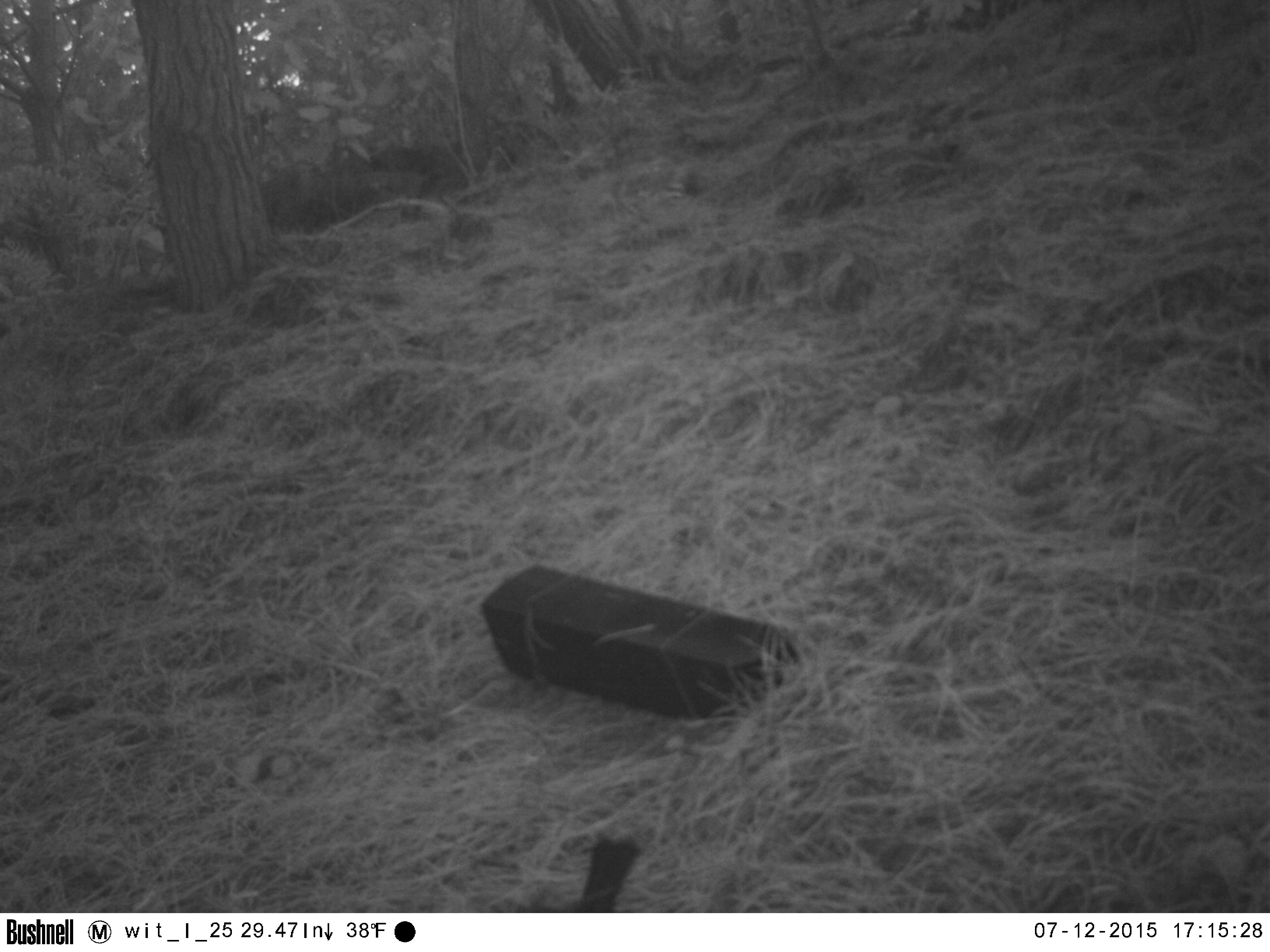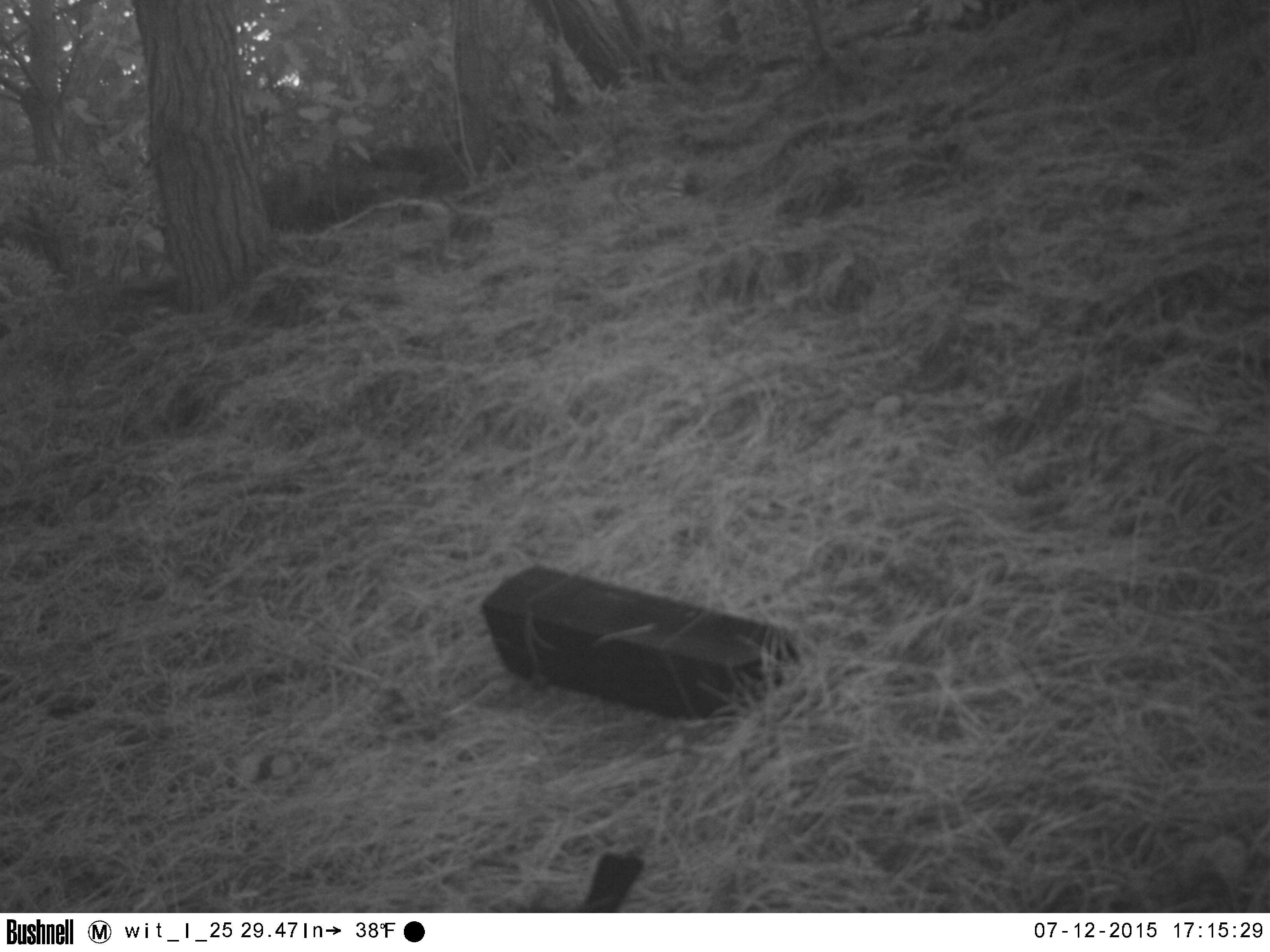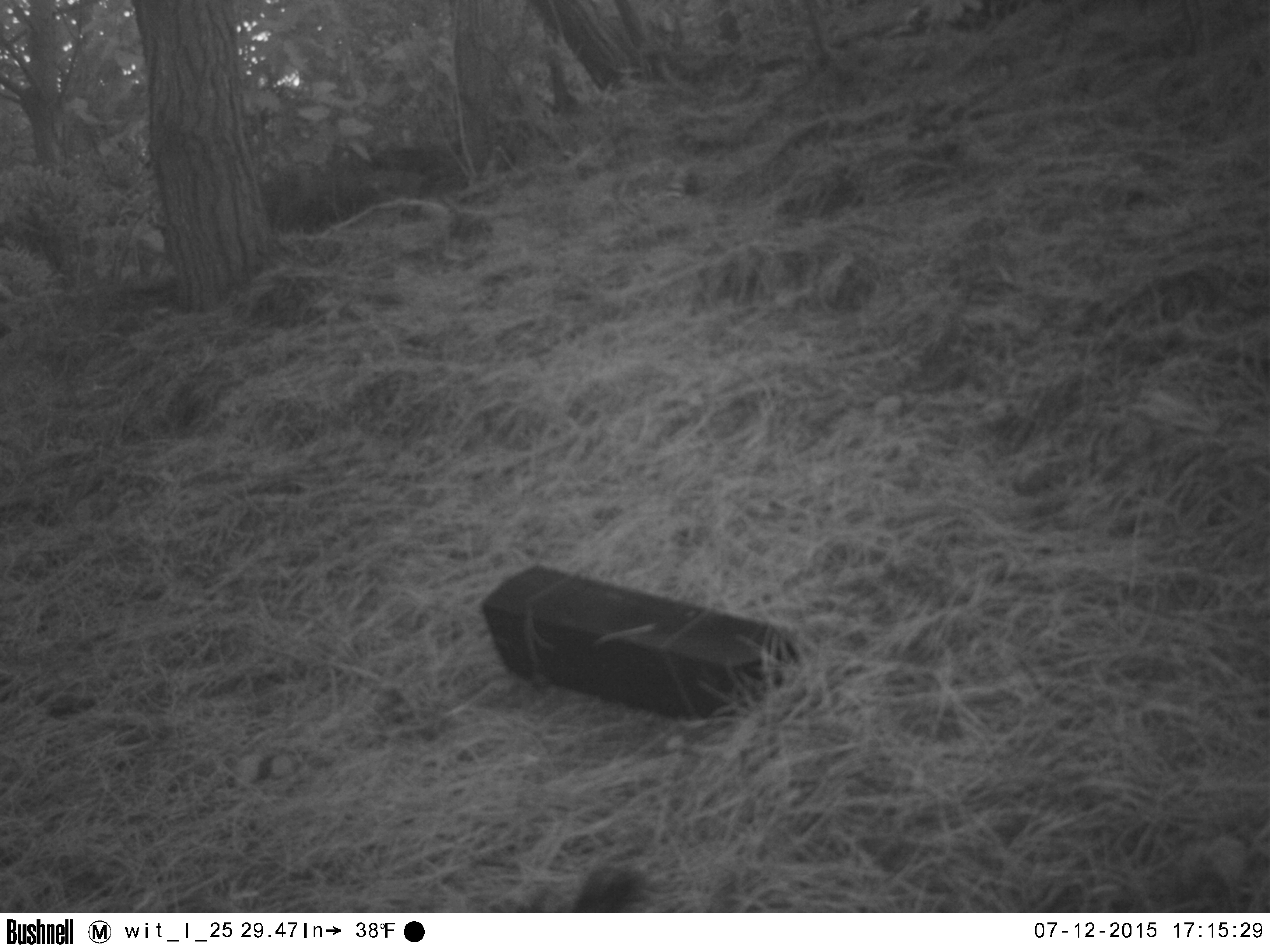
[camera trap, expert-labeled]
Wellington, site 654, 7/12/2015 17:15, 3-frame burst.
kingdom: Animalia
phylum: Chordata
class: Aves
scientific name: Aves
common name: bird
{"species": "bird (Aves)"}